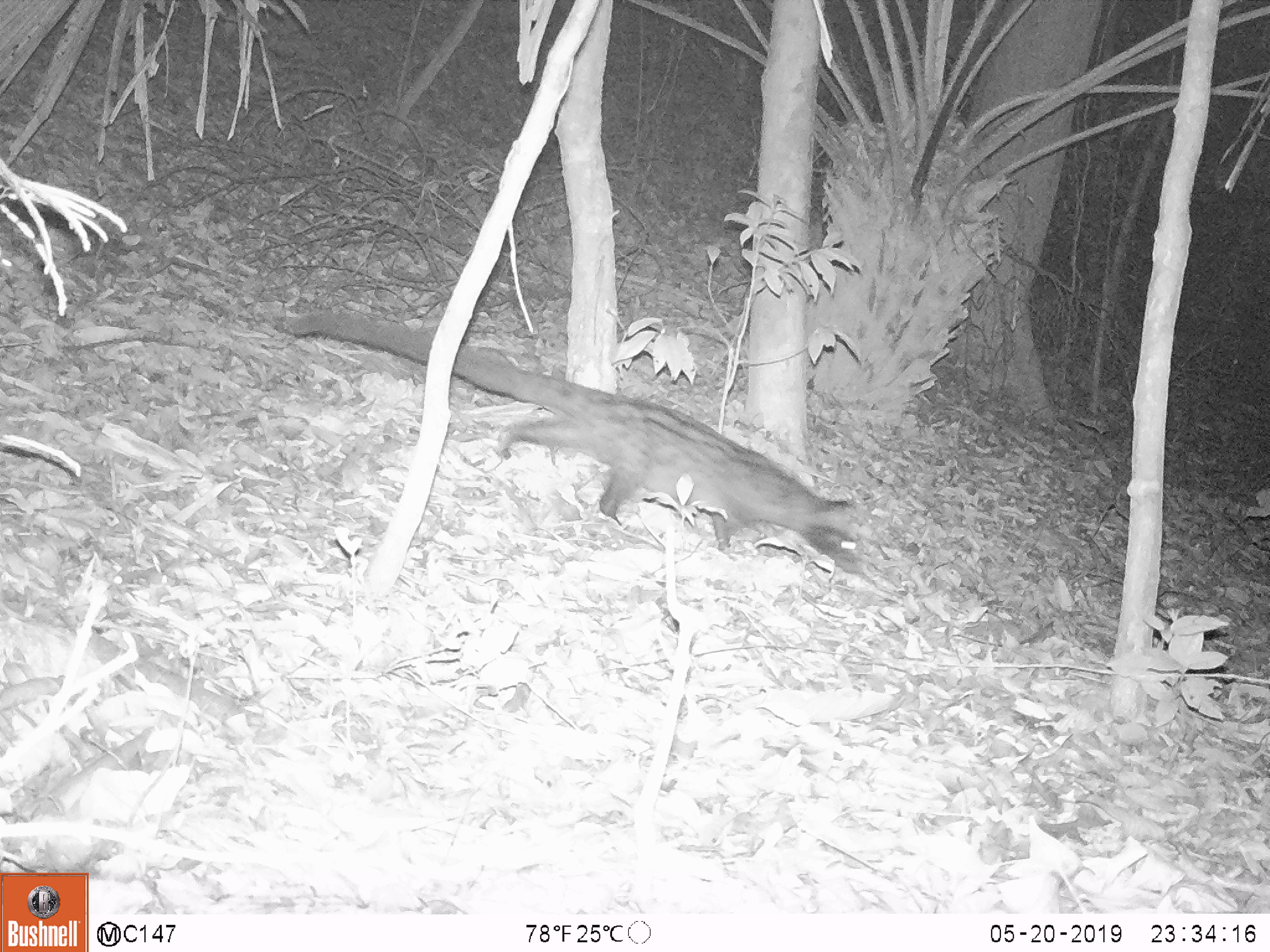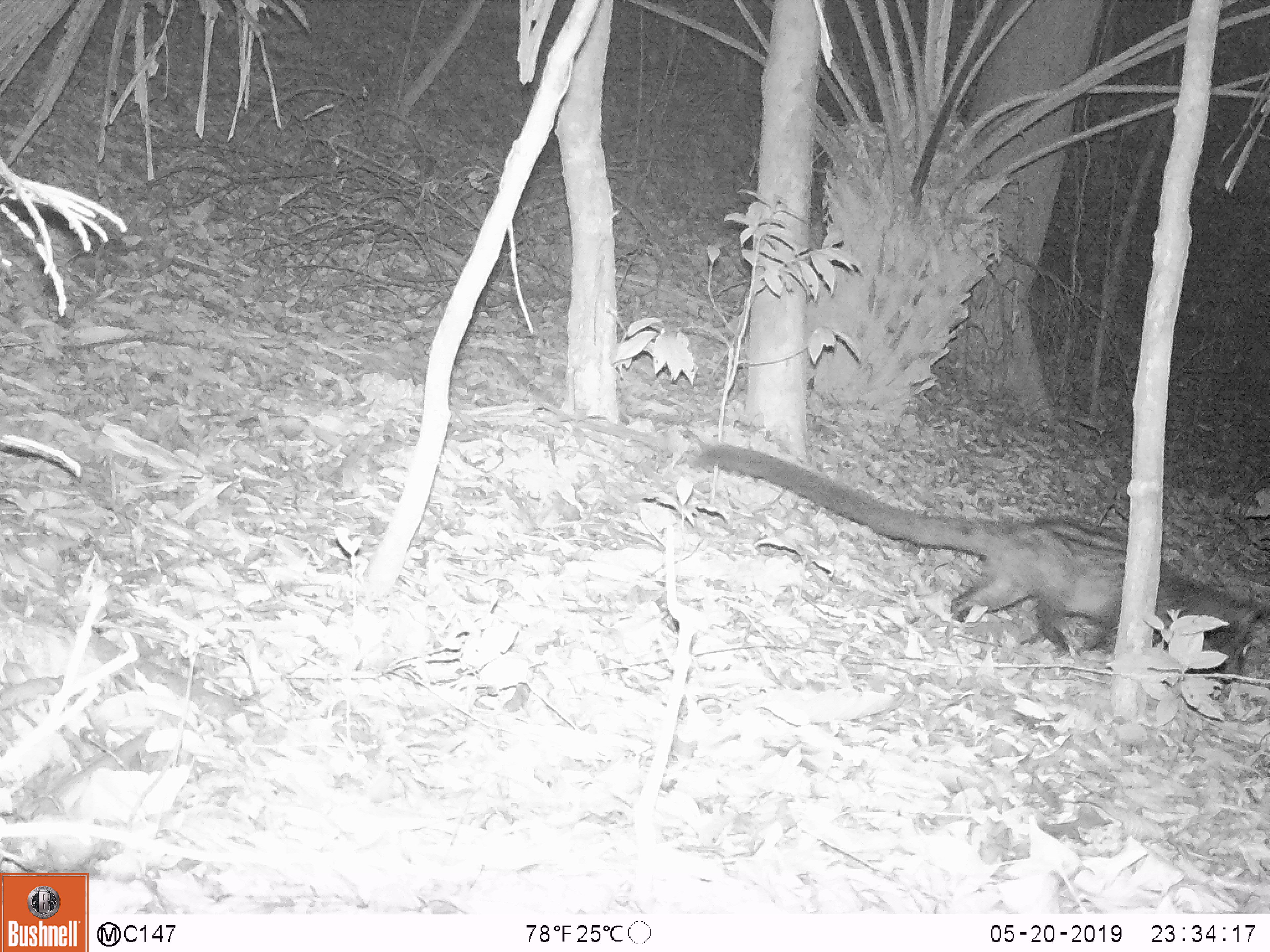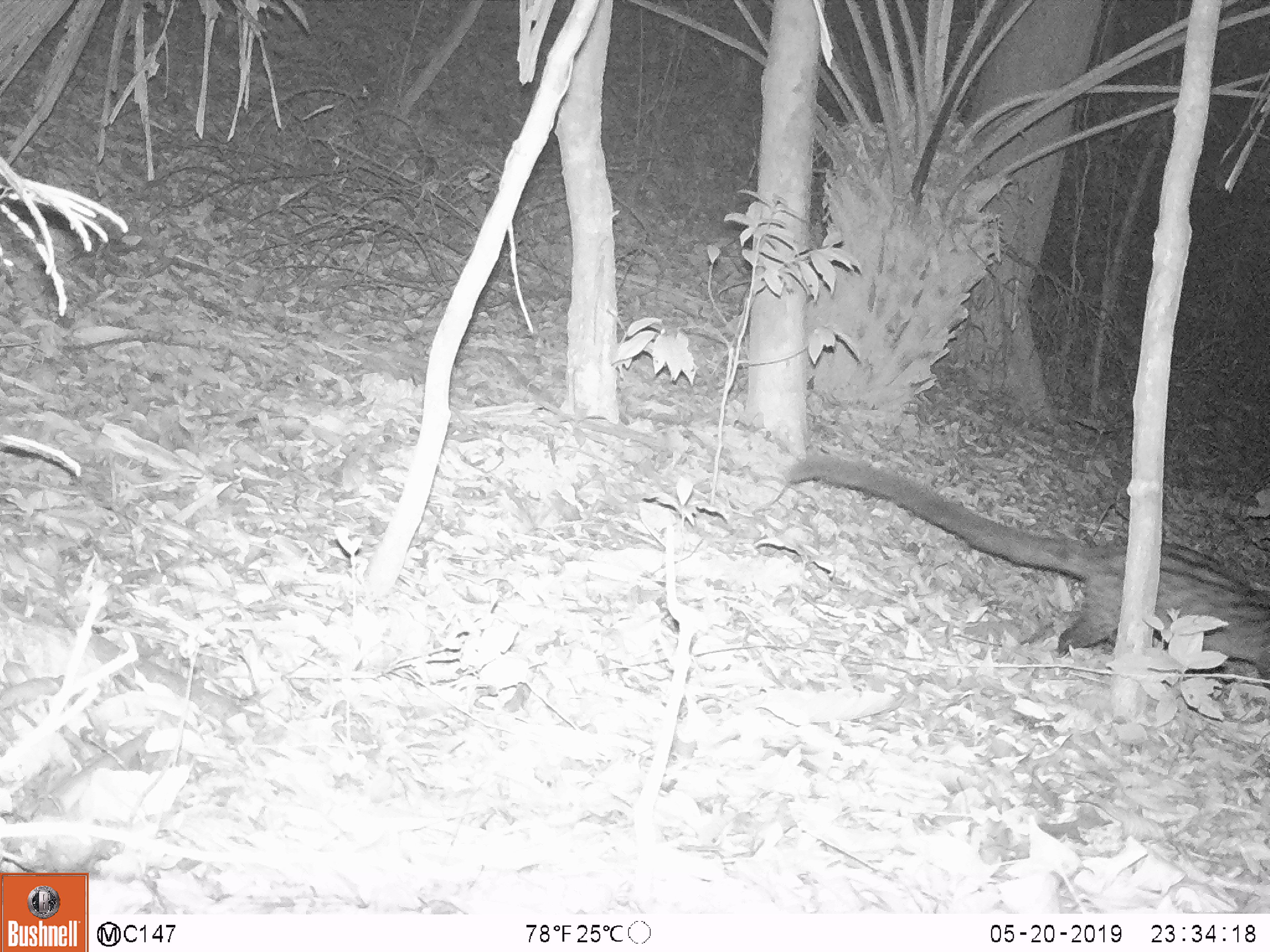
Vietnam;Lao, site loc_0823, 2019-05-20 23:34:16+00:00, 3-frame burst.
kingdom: Animalia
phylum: Chordata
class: Mammalia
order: Carnivora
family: Viverridae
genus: Paradoxurus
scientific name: Paradoxurus hermaphroditus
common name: common palm civet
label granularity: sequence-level